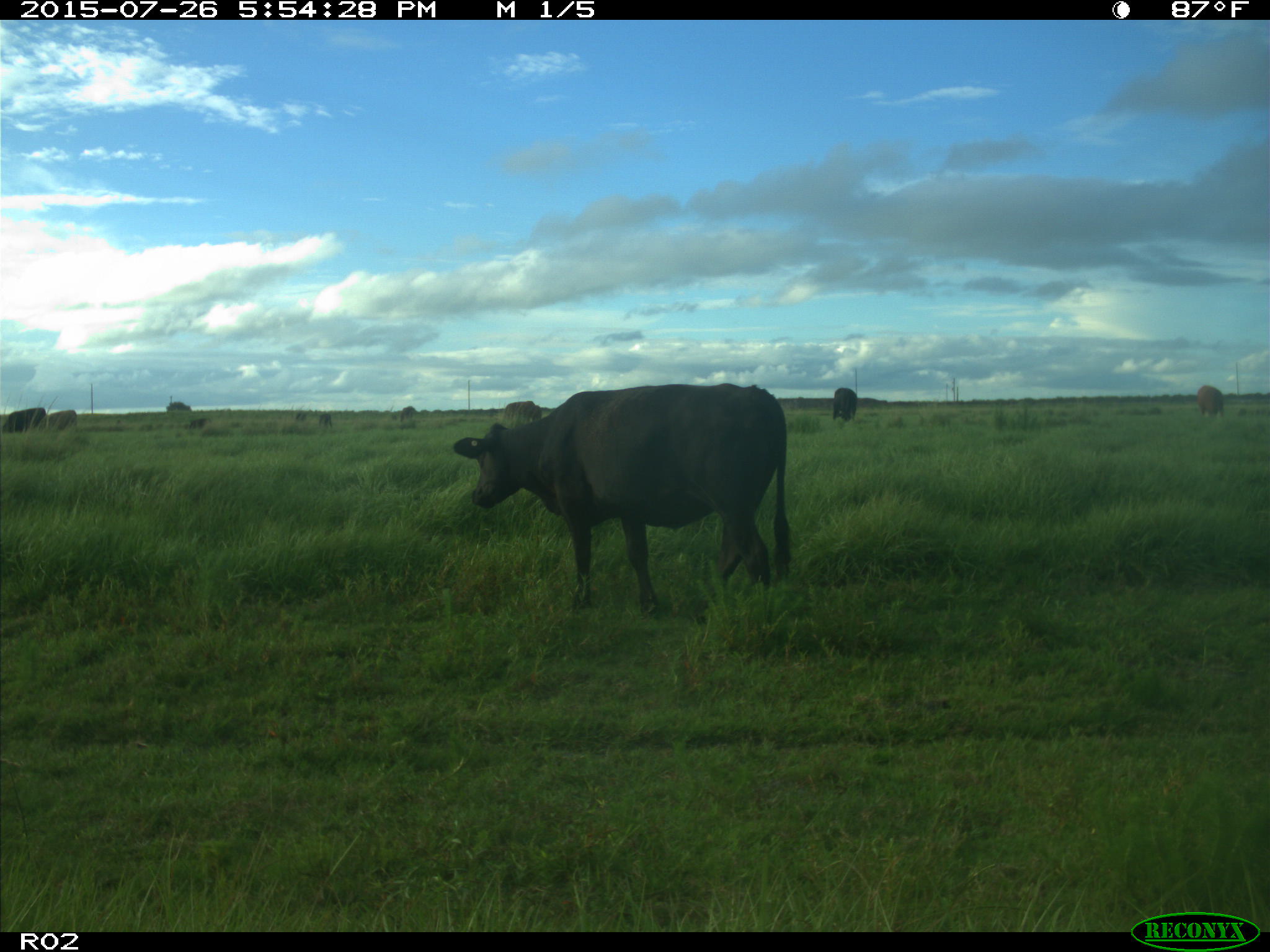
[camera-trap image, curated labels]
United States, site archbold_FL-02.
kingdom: Animalia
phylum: Chordata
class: Mammalia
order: Artiodactyla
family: Bovidae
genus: Bos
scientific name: Bos taurus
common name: domestic cow